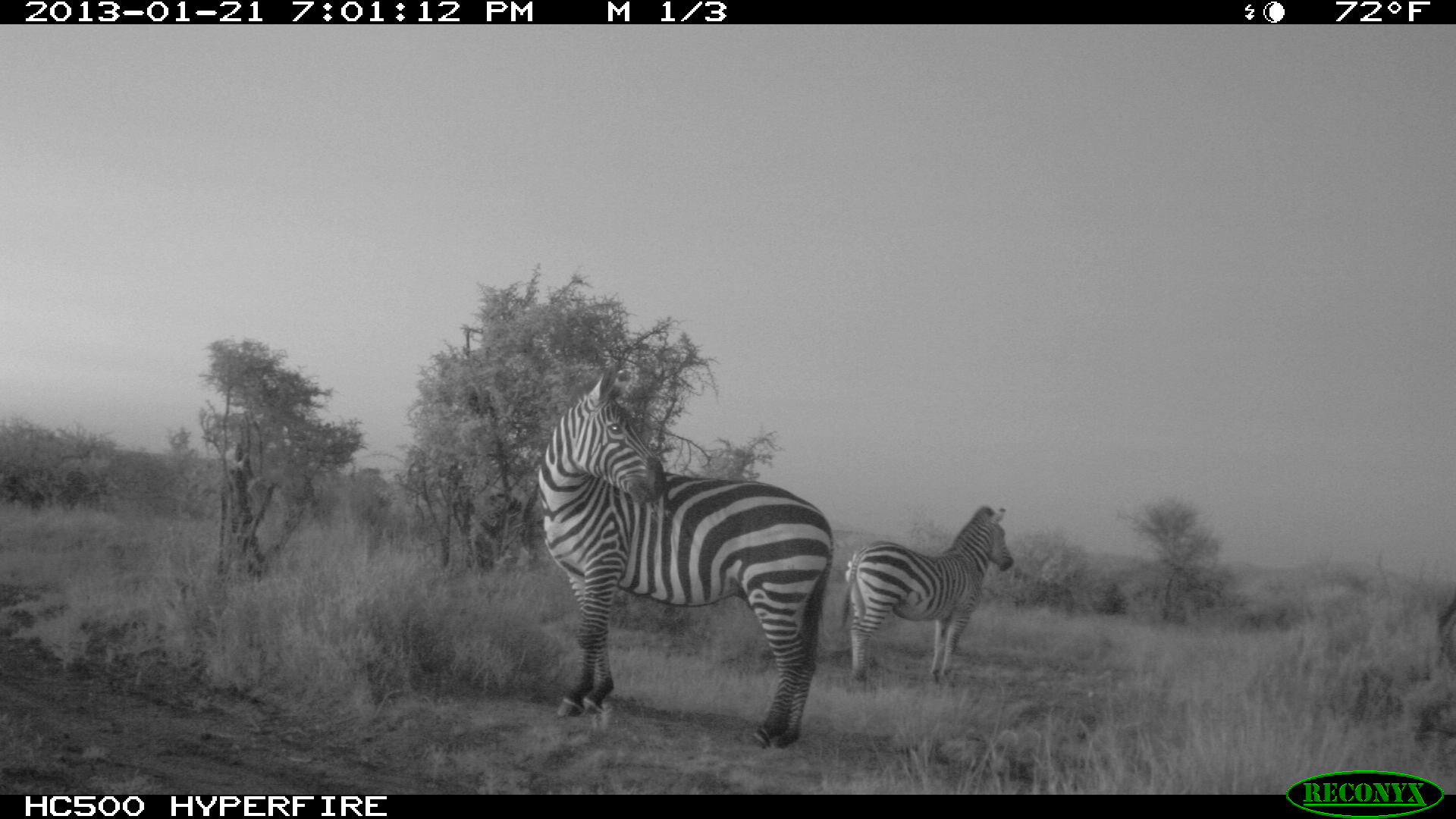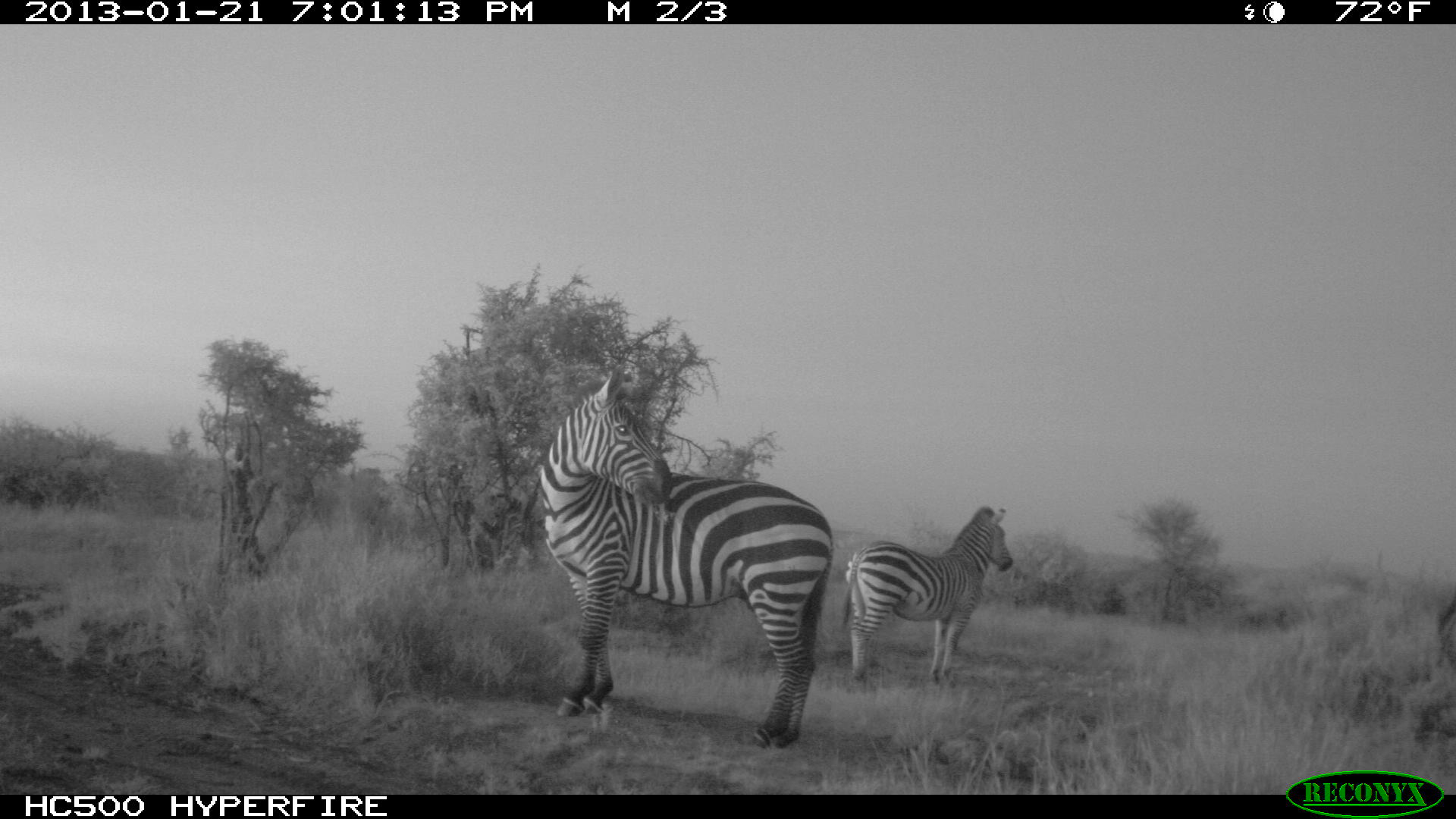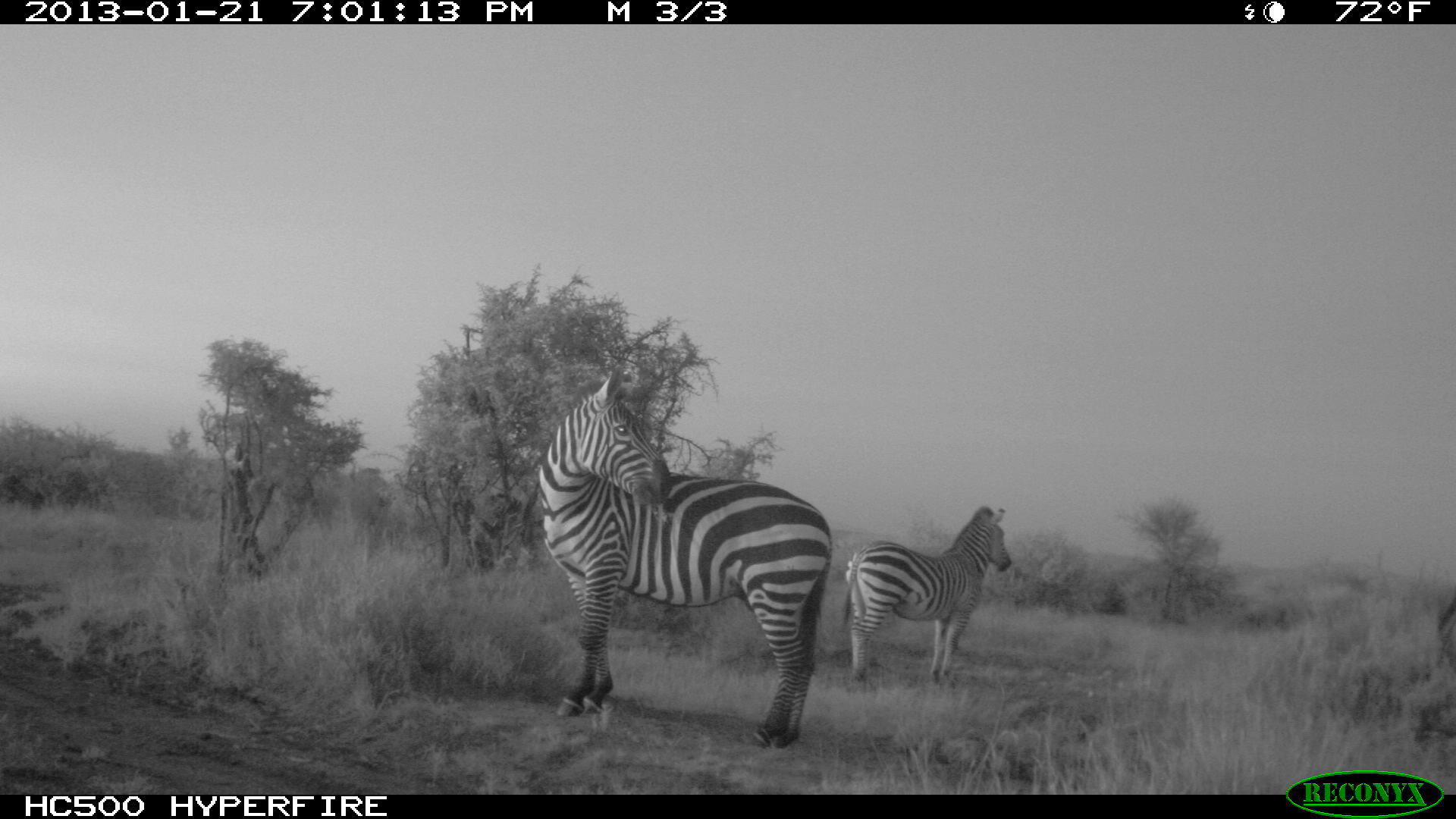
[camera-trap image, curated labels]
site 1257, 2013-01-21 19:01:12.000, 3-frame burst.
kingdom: Animalia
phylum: Chordata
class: Mammalia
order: Perissodactyla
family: Equidae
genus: Equus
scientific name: Equus quagga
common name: plains zebra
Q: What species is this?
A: Equus quagga (plains zebra).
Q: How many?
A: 2.